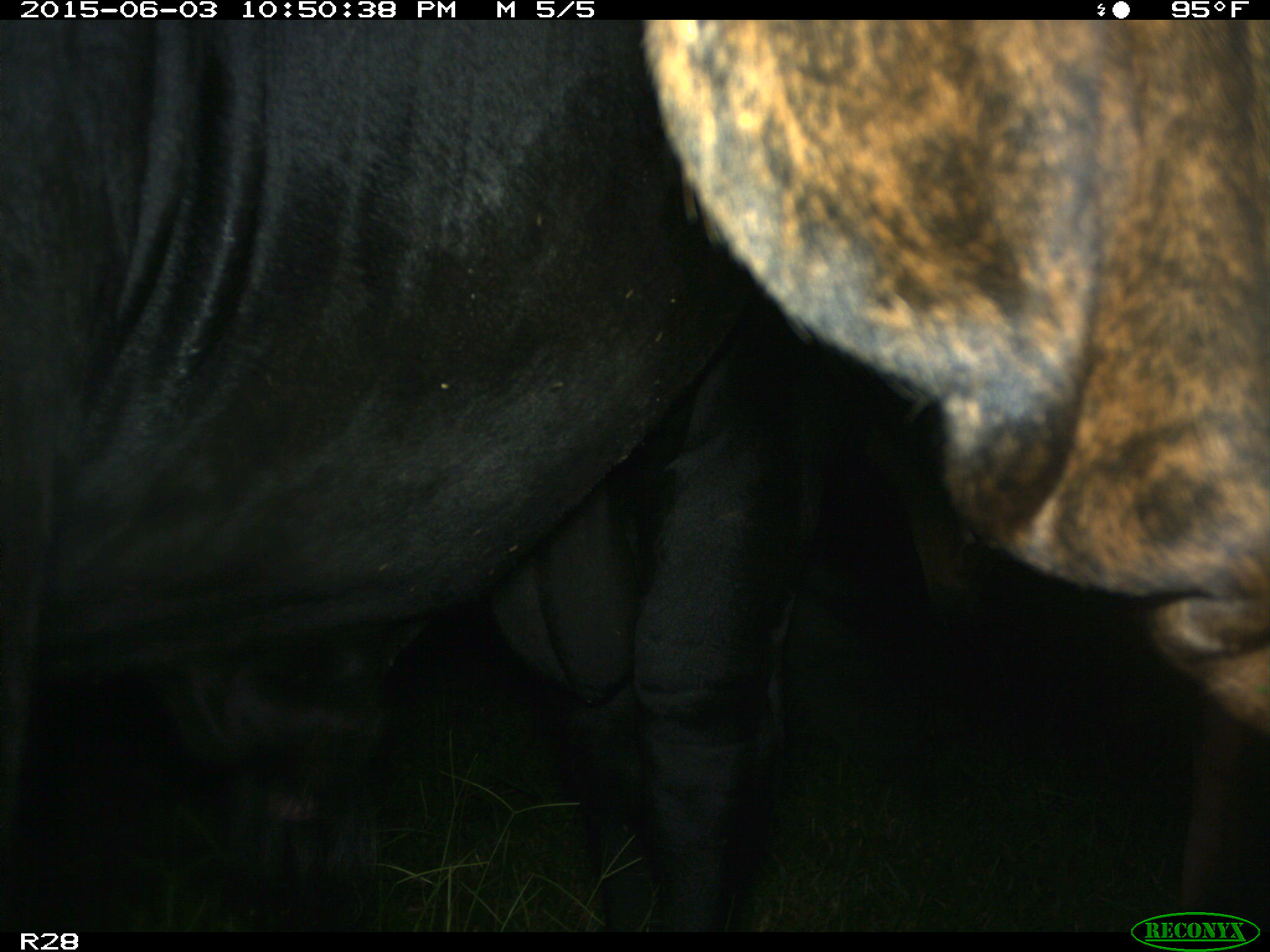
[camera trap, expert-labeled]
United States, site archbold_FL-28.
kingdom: Animalia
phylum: Chordata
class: Mammalia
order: Artiodactyla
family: Bovidae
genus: Bos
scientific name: Bos taurus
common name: domestic cow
Bos taurus (domestic cow).